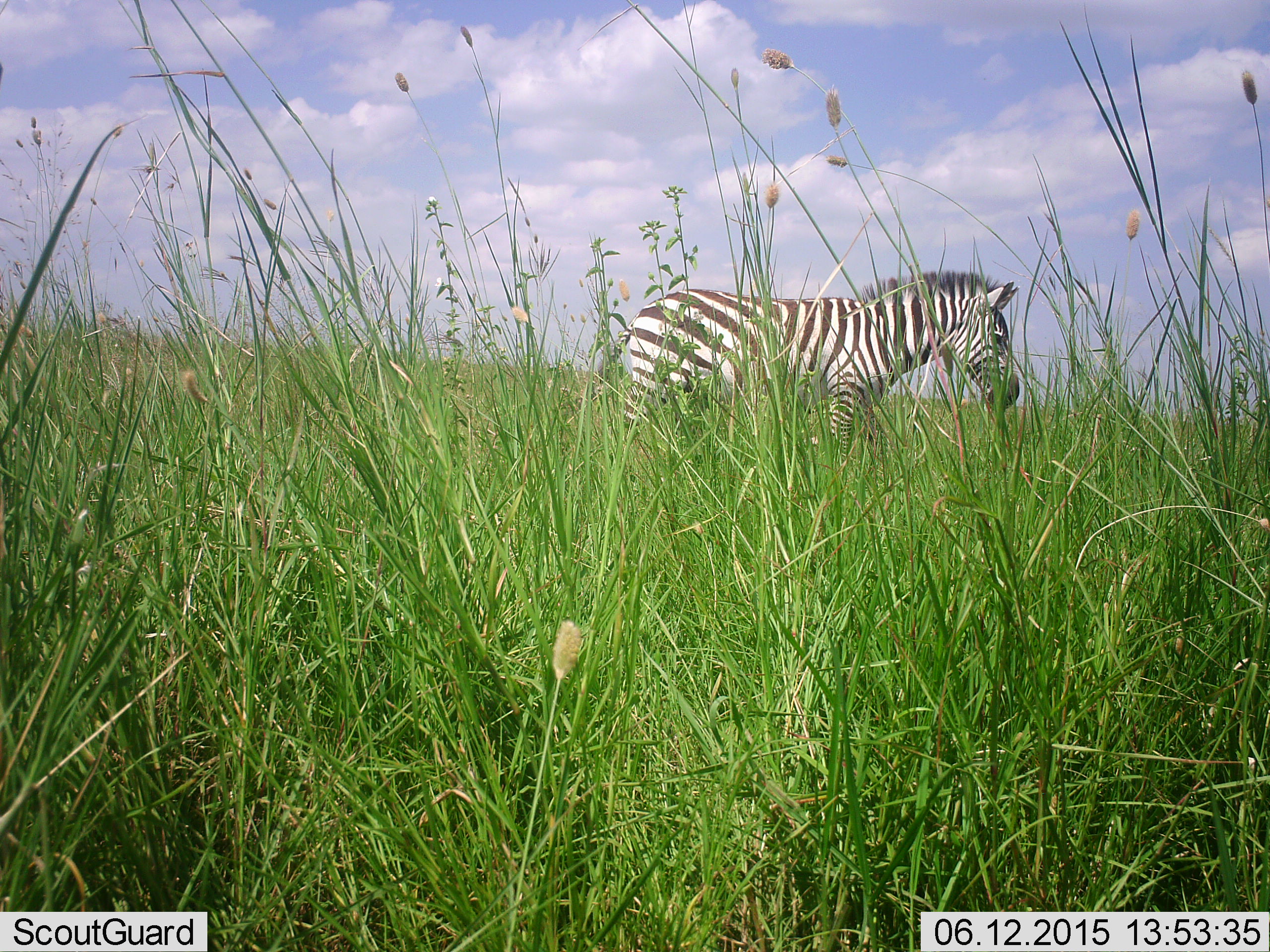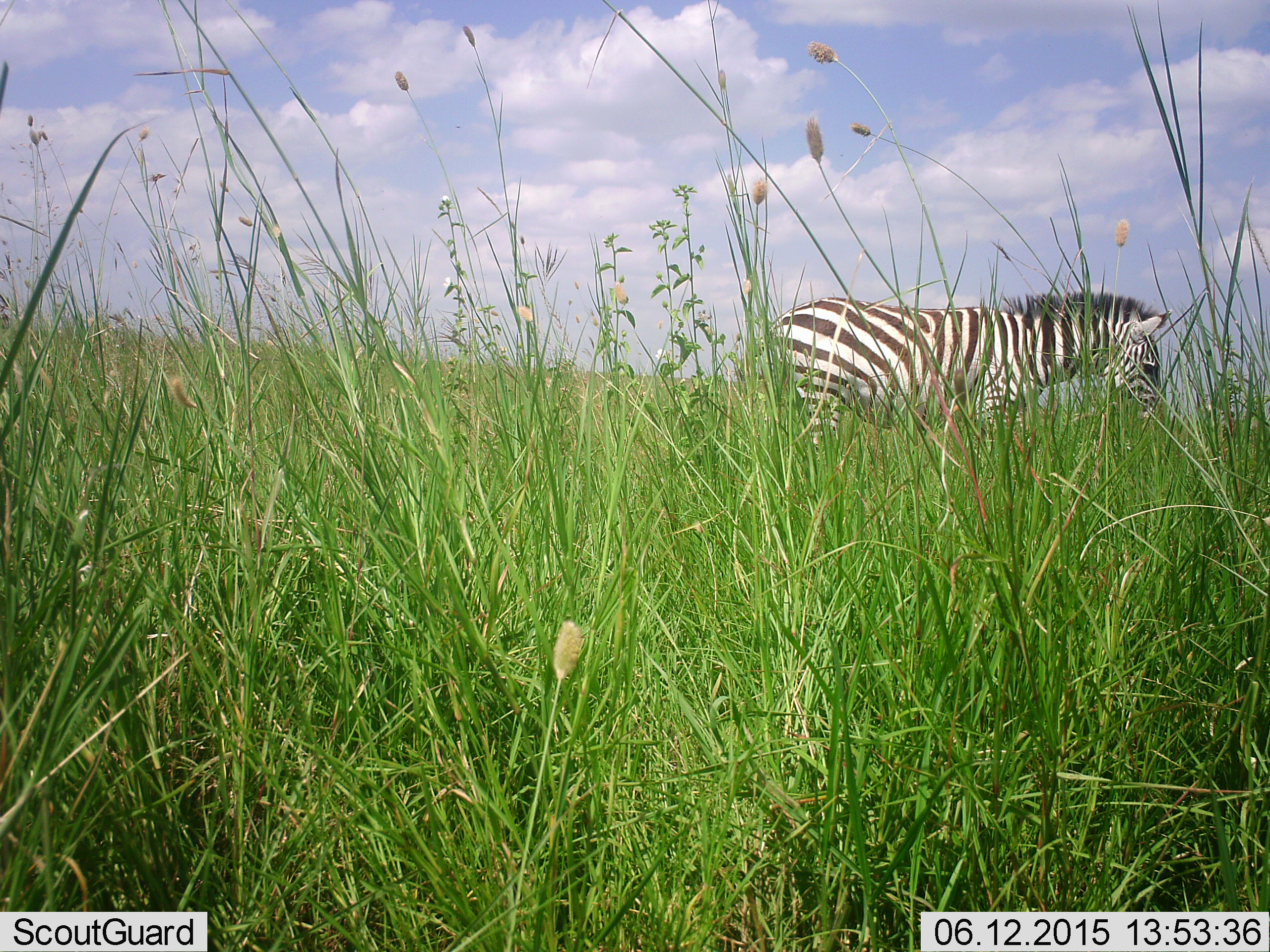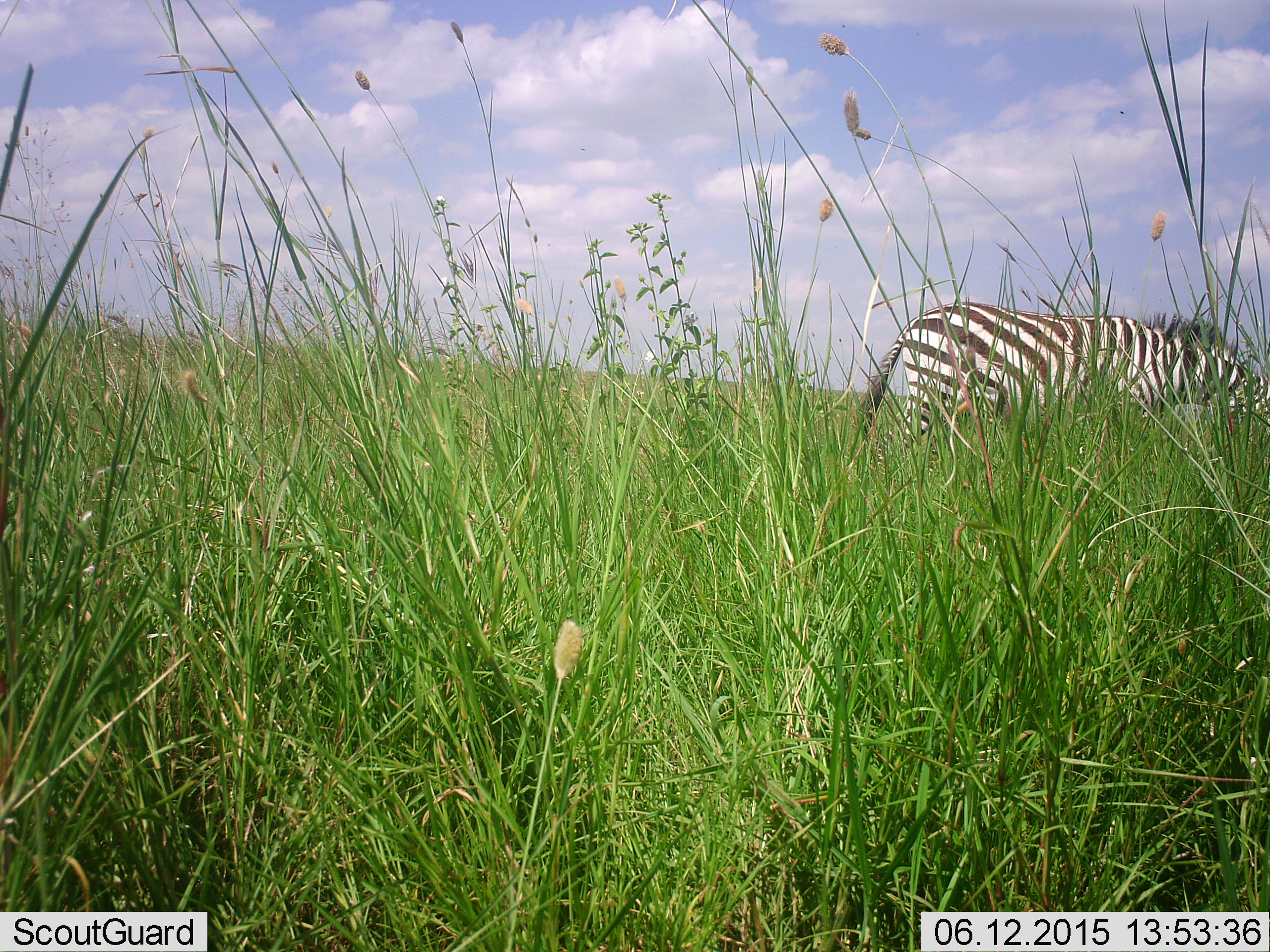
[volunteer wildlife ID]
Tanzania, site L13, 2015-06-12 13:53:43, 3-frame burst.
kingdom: Animalia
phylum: Chordata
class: Mammalia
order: Perissodactyla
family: Equidae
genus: Equus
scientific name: Equus quagga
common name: plains zebra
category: zebra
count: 1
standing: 20%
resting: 0%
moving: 90%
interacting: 0%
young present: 0%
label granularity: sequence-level